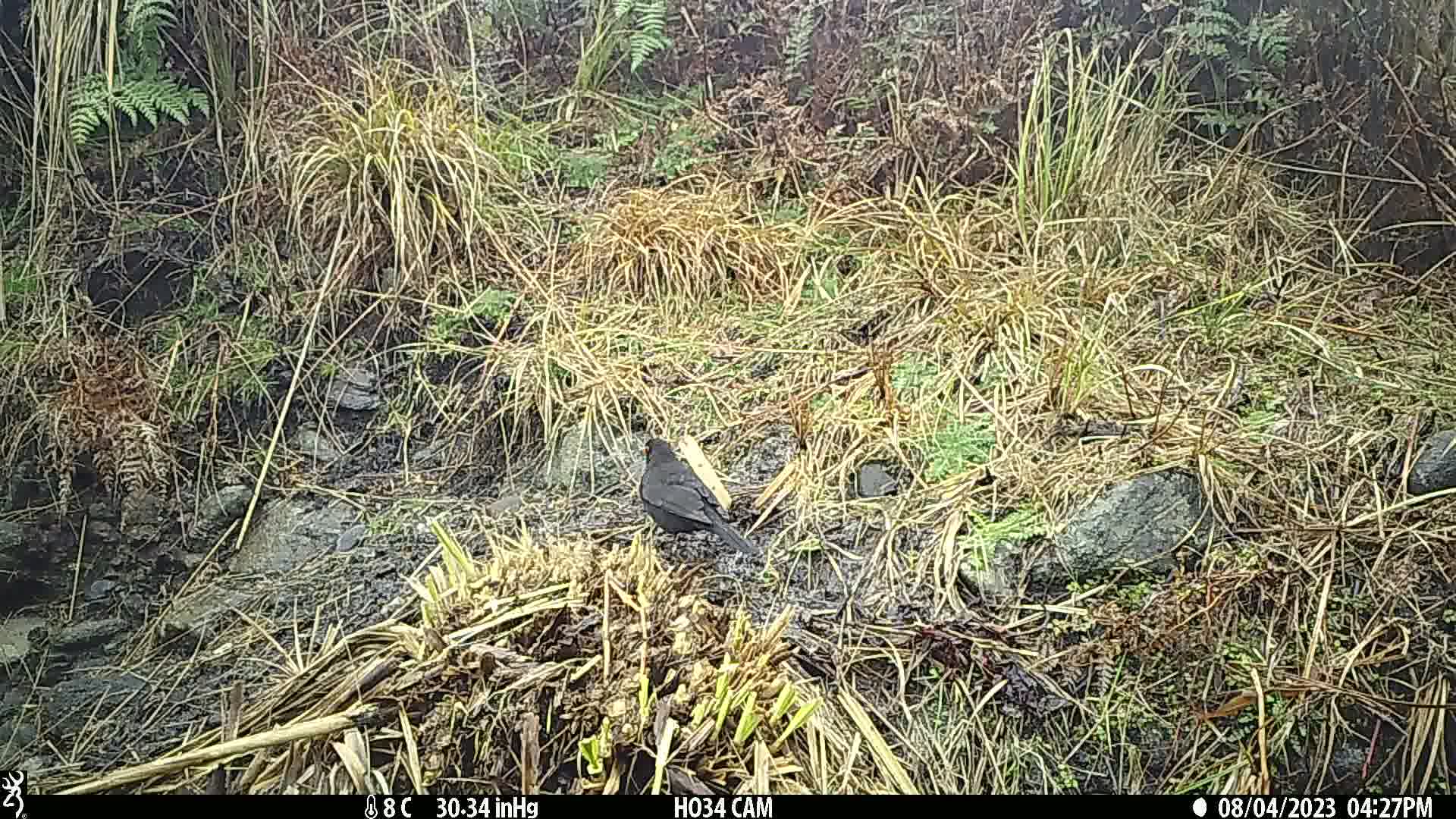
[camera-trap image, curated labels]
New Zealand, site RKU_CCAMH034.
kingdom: Animalia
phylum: Chordata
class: Aves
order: Passeriformes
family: Turdidae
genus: Turdus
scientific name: Turdus merula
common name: eurasian blackbird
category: blackbird